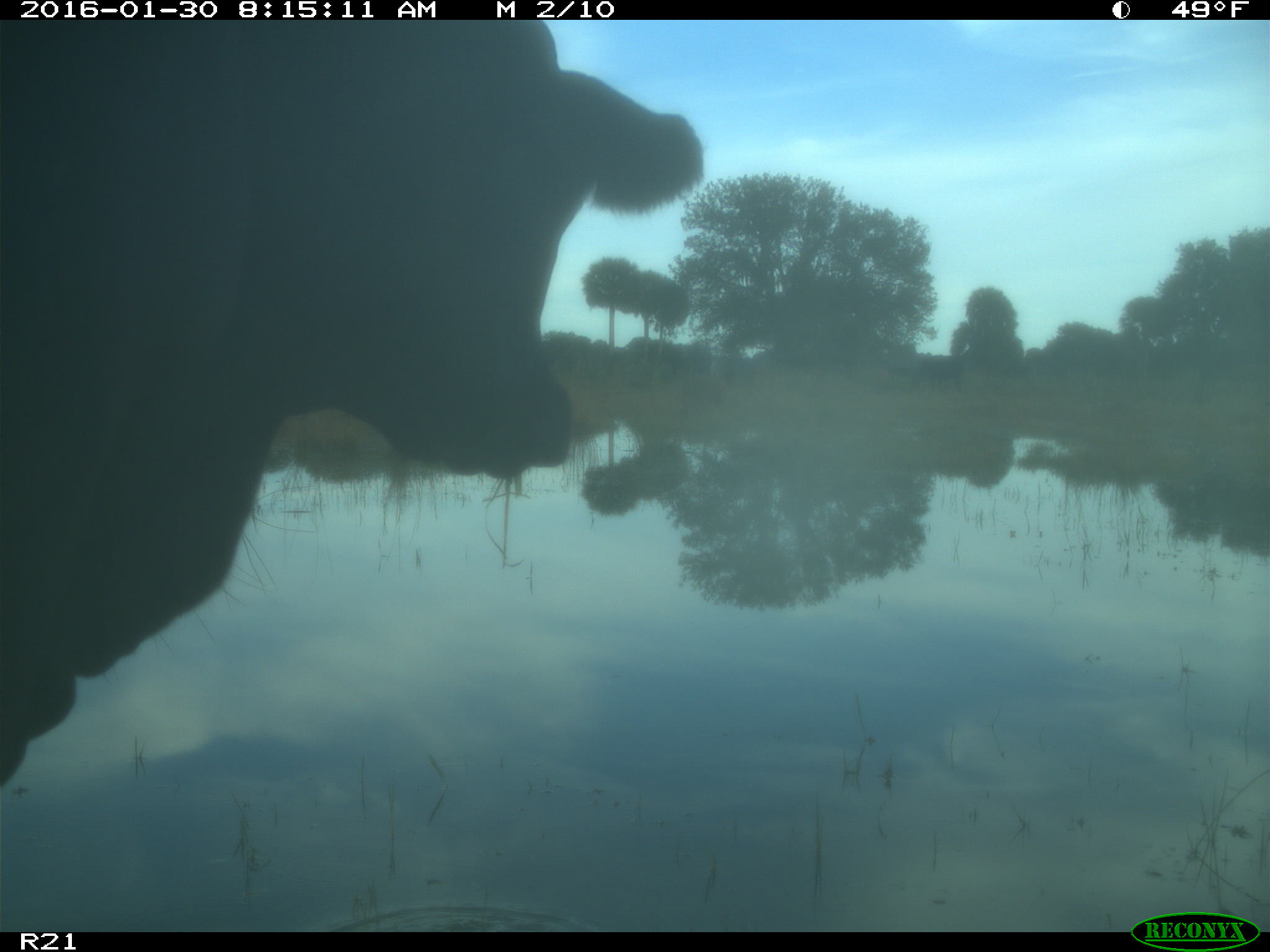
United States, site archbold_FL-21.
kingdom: Animalia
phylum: Chordata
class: Mammalia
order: Artiodactyla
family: Bovidae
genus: Bos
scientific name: Bos taurus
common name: domestic cow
Bos taurus (domestic cow).